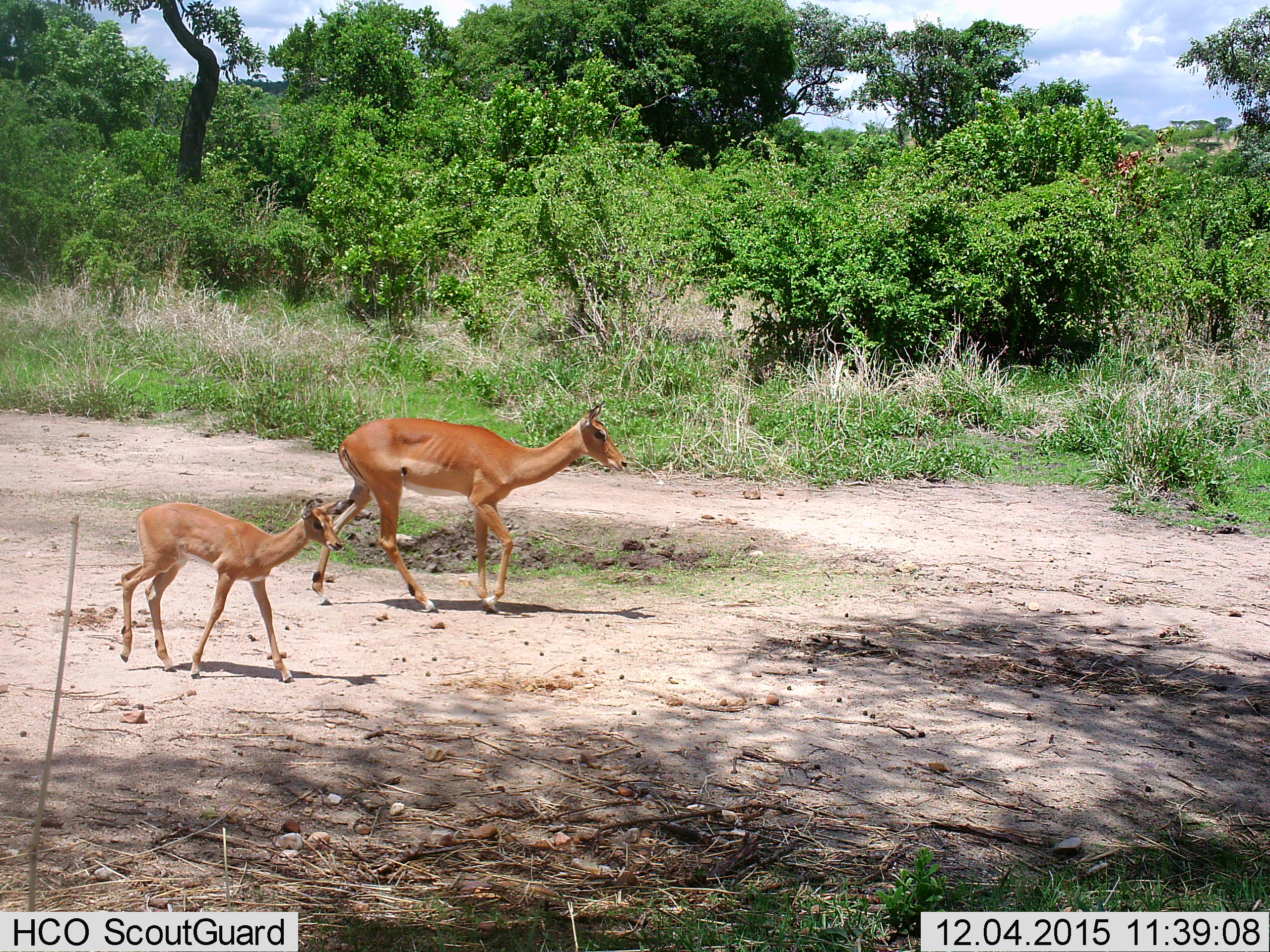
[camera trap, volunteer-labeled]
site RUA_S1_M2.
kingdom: Animalia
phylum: Chordata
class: Mammalia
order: Artiodactyla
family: Bovidae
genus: Aepyceros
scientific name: Aepyceros melampus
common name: impala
Impala (Aepyceros melampus), count 2. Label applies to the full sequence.